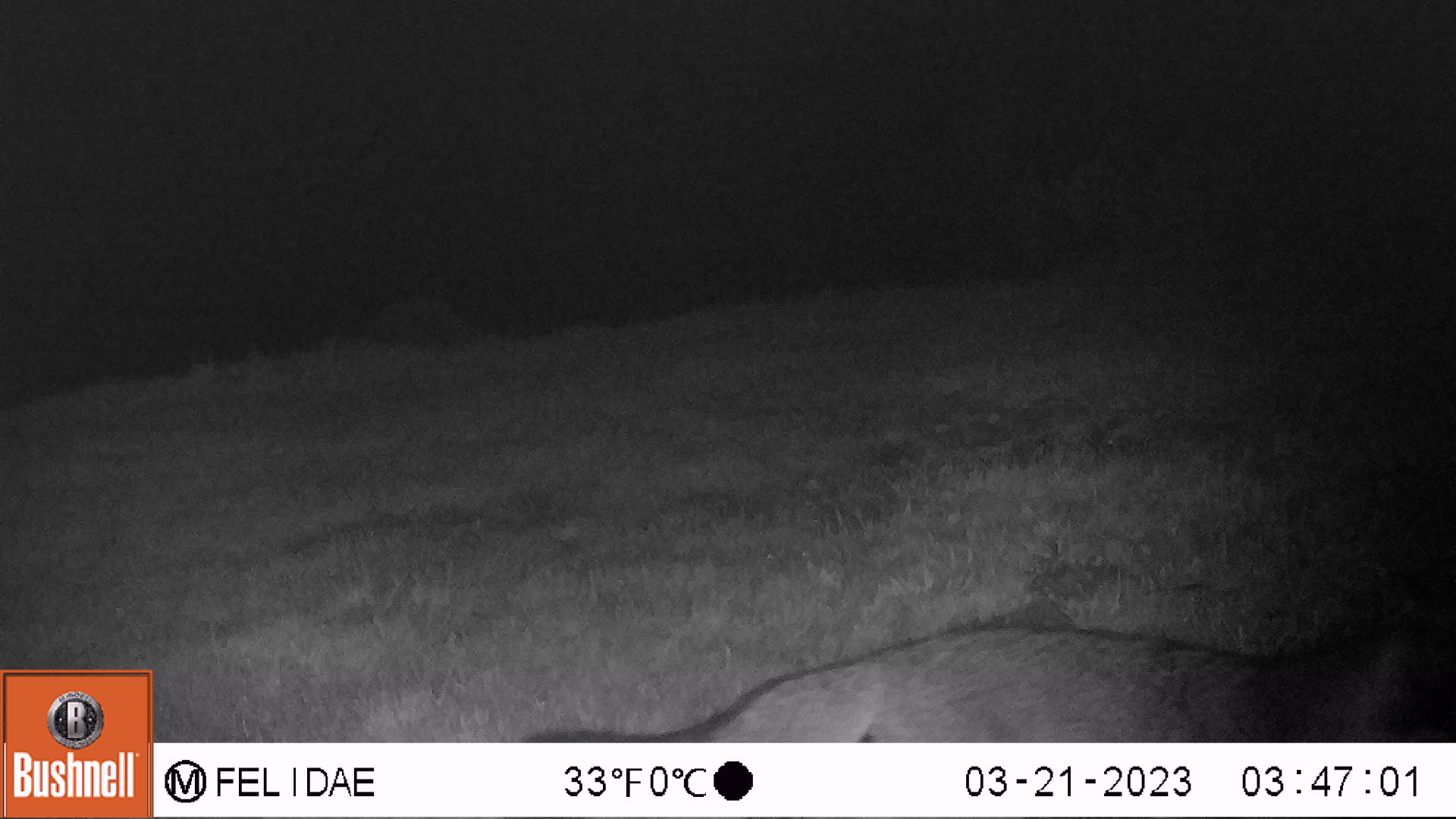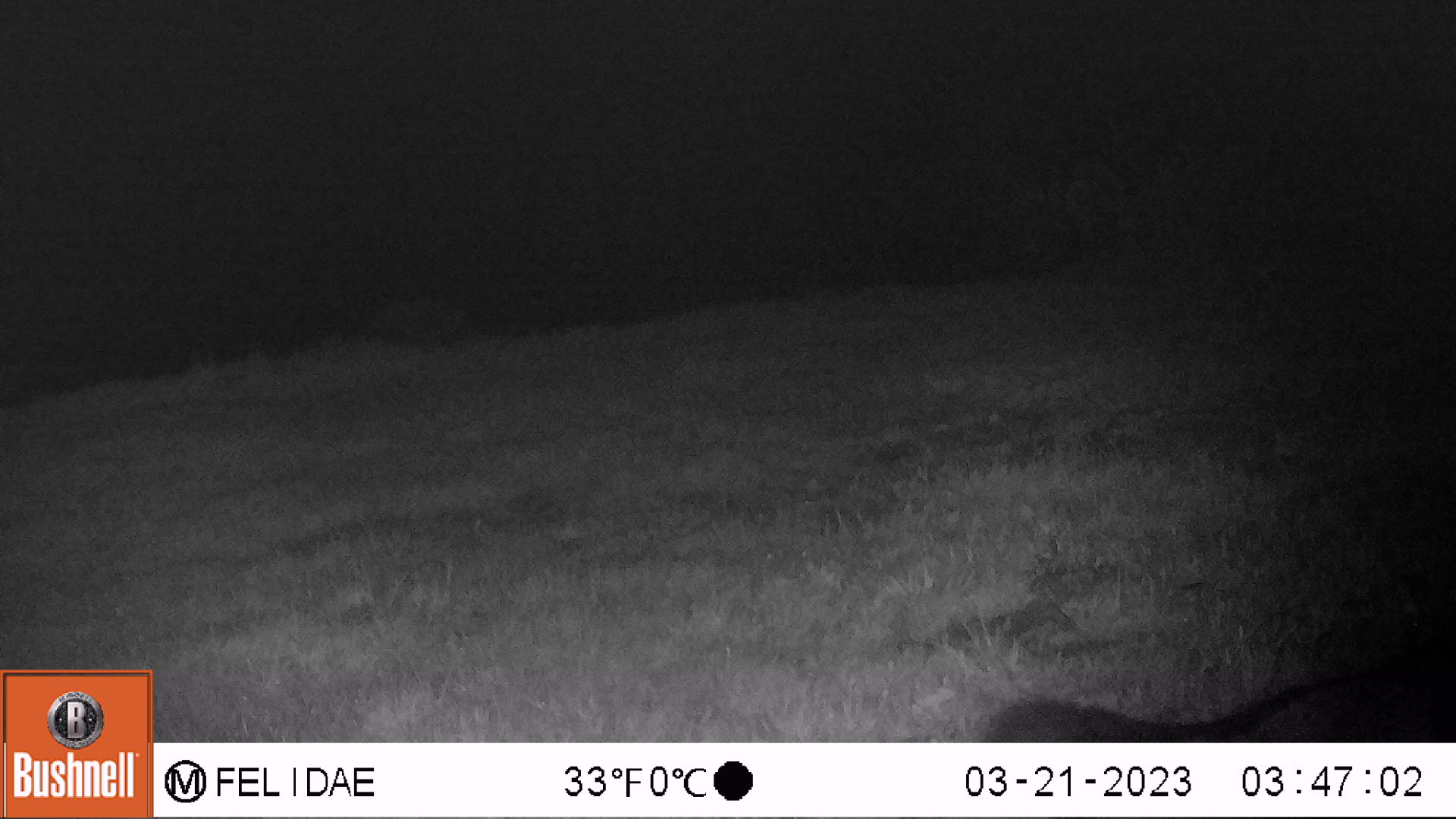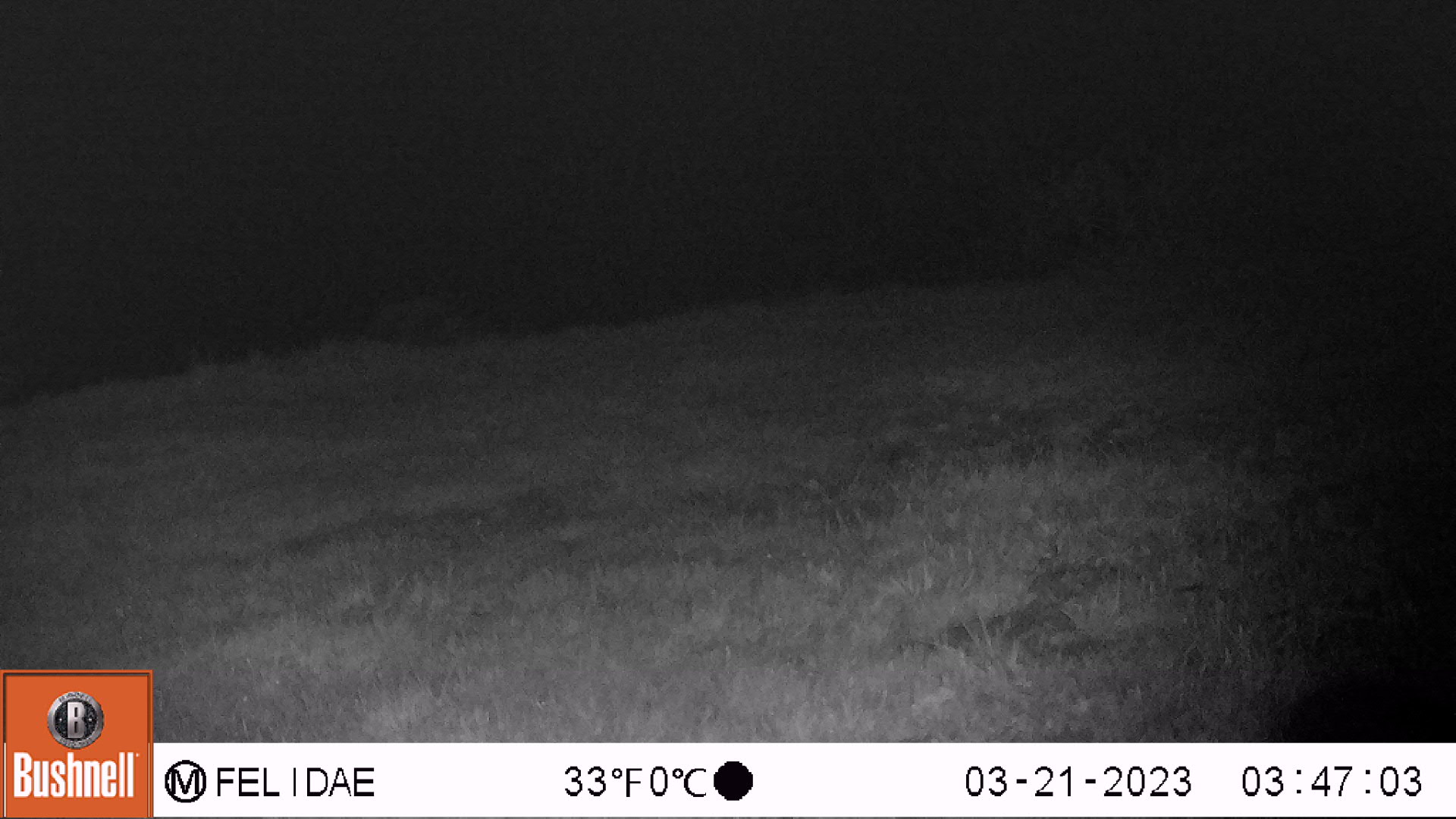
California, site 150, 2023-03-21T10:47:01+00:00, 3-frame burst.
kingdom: Animalia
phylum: Chordata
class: Mammalia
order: Carnivora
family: Canidae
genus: Urocyon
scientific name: Urocyon cinereoargenteus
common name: gray fox